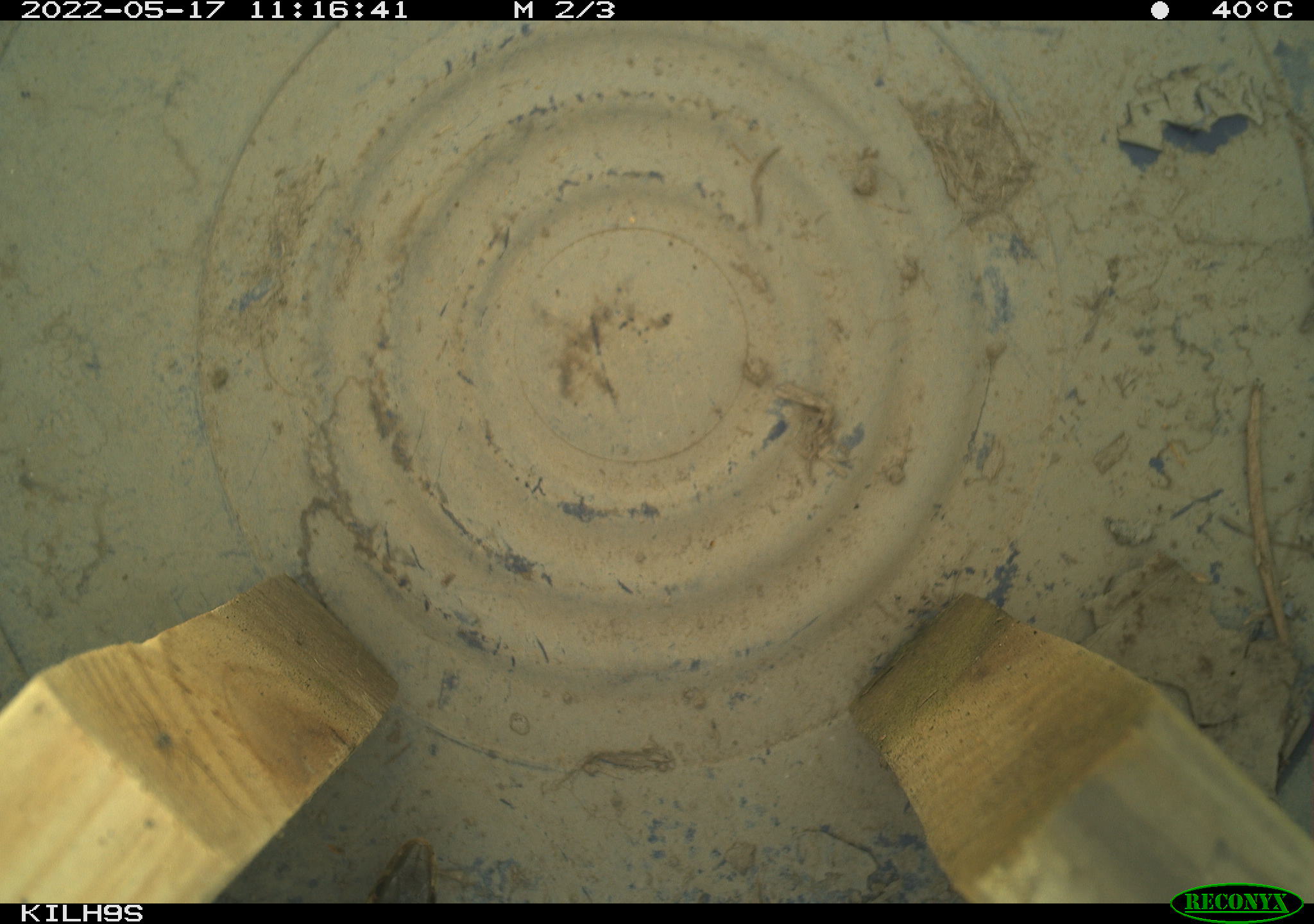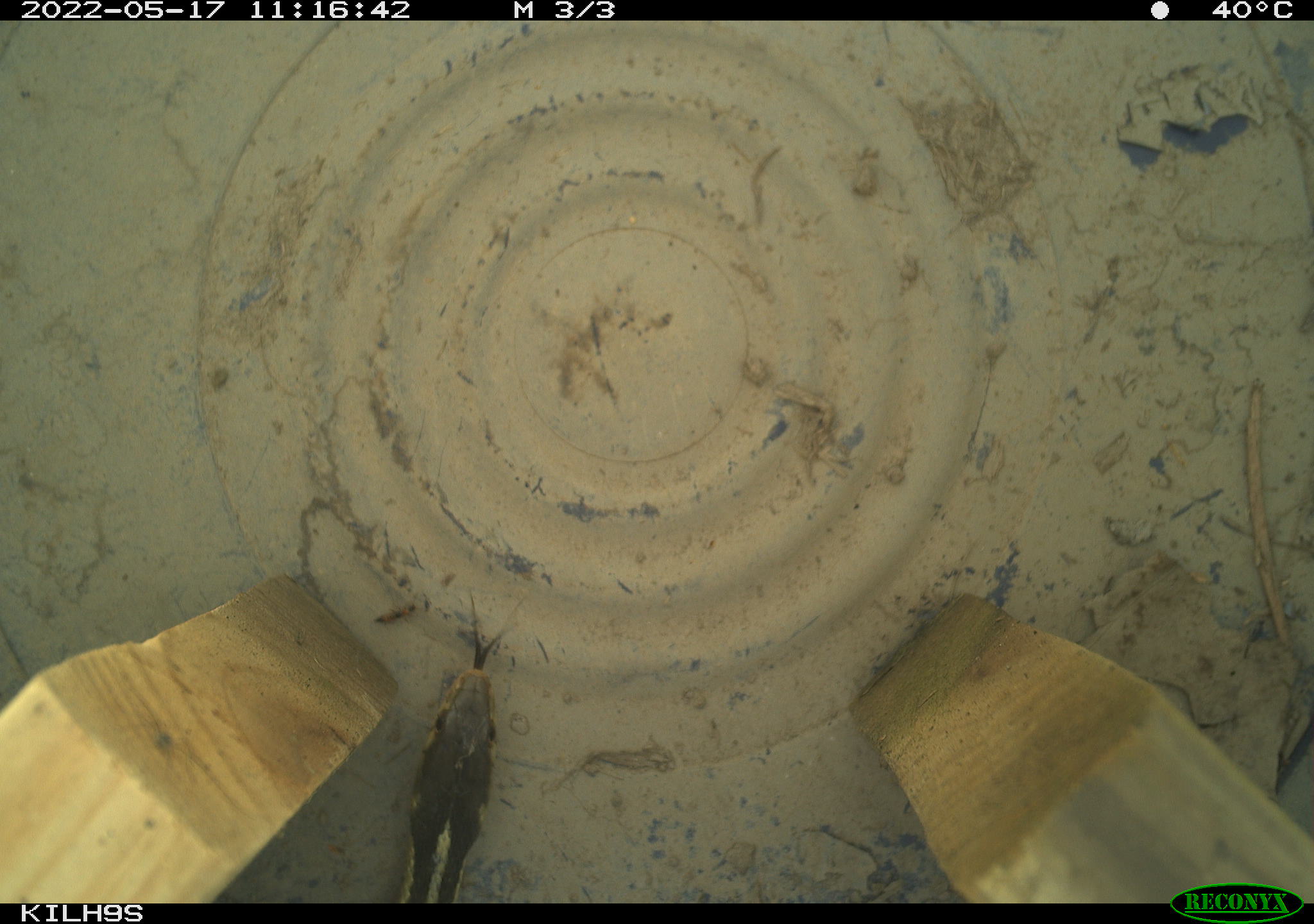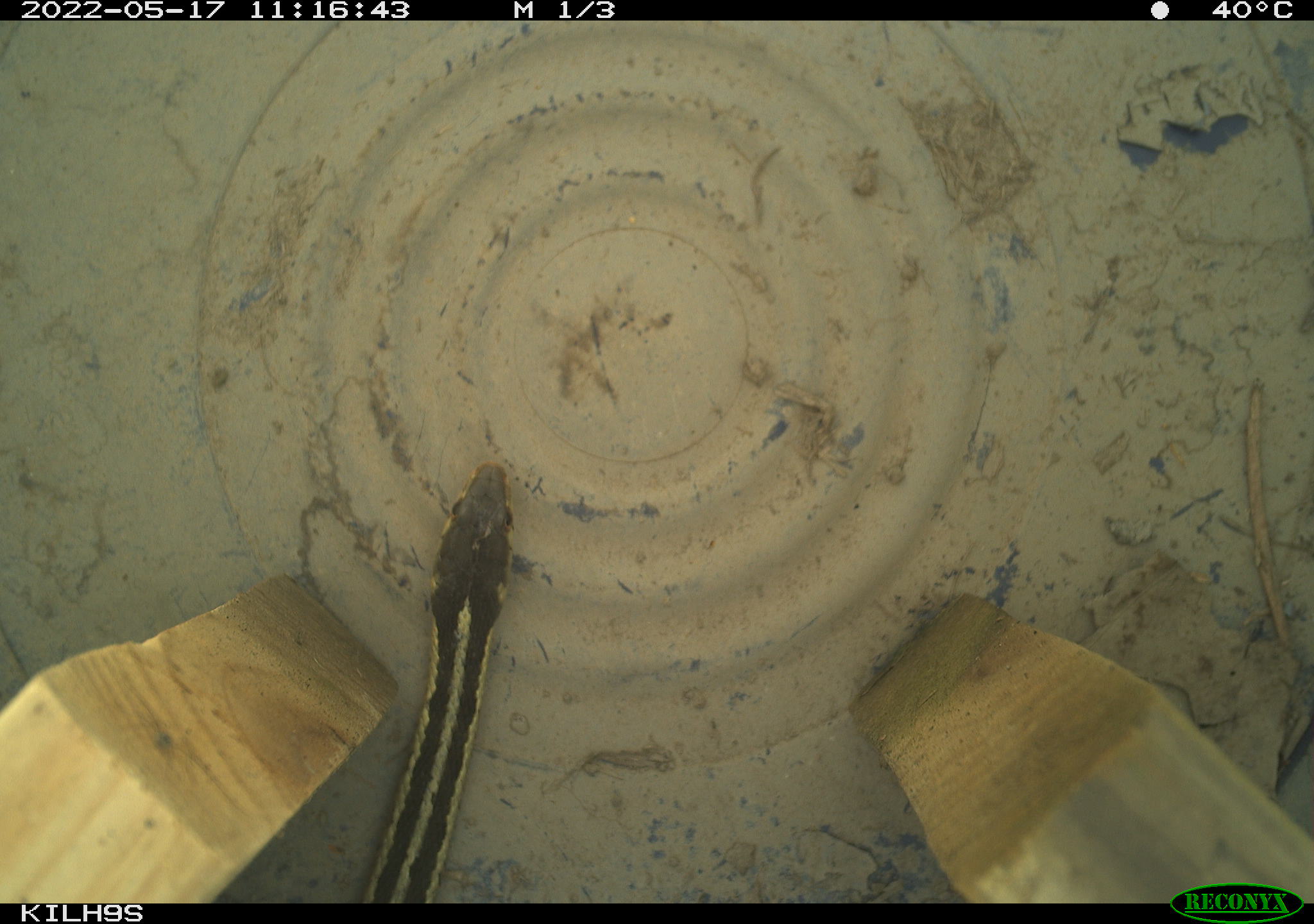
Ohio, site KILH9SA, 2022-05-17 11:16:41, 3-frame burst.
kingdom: Animalia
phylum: Chordata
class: Reptilia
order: Squamata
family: Colubridae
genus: Thamnophis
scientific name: Thamnophis sirtalis sirtalis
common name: eastern gartersnake